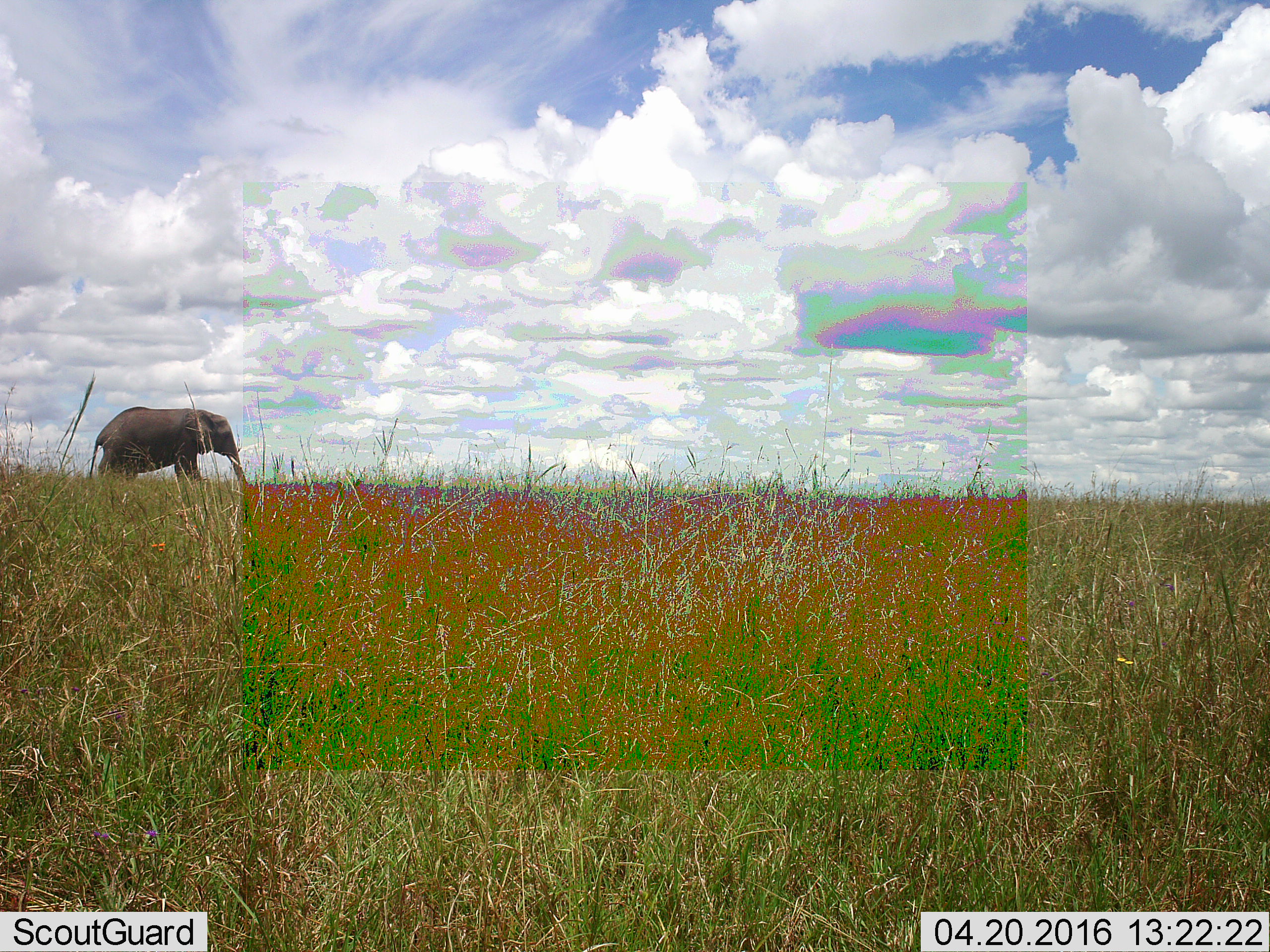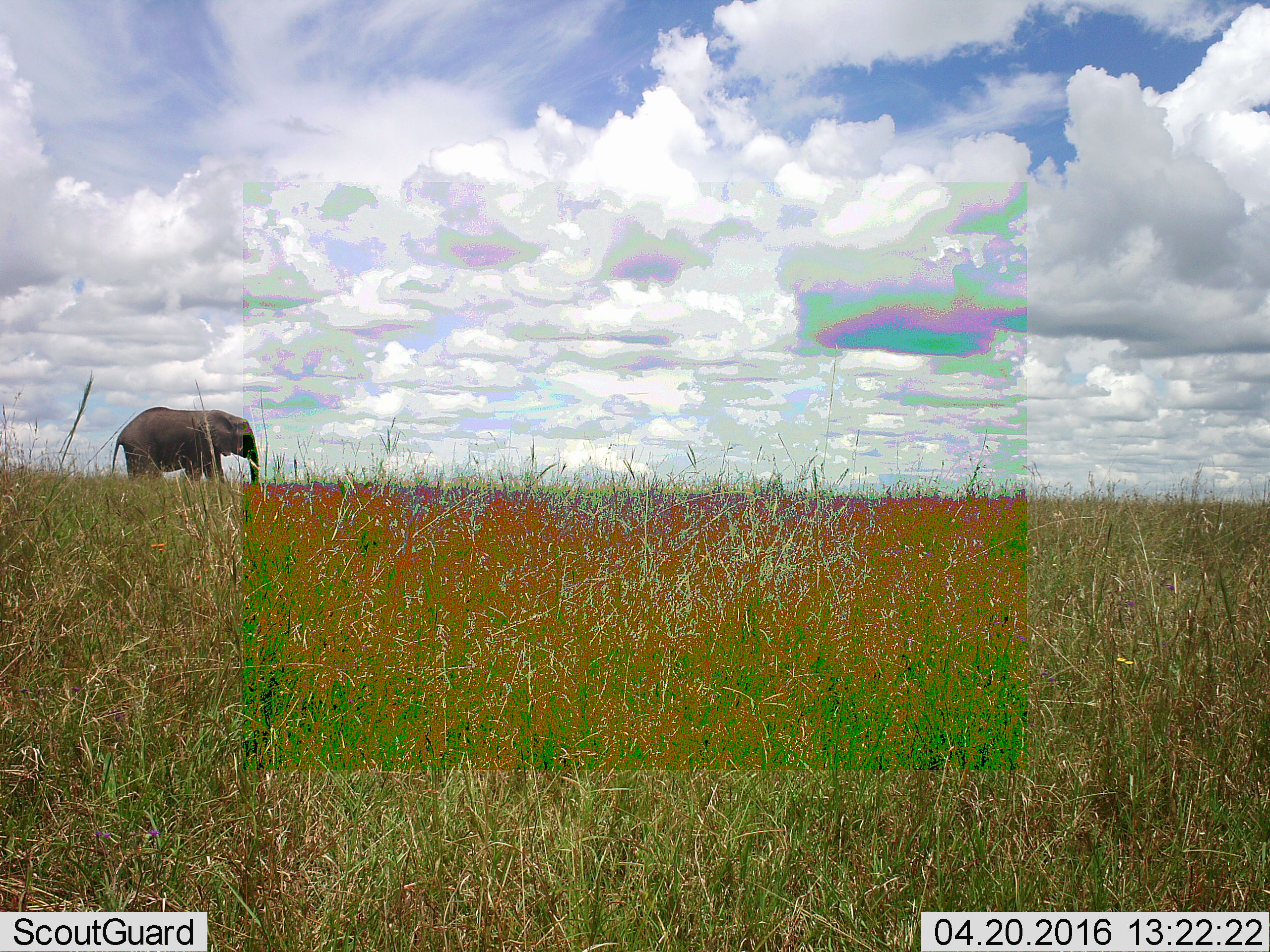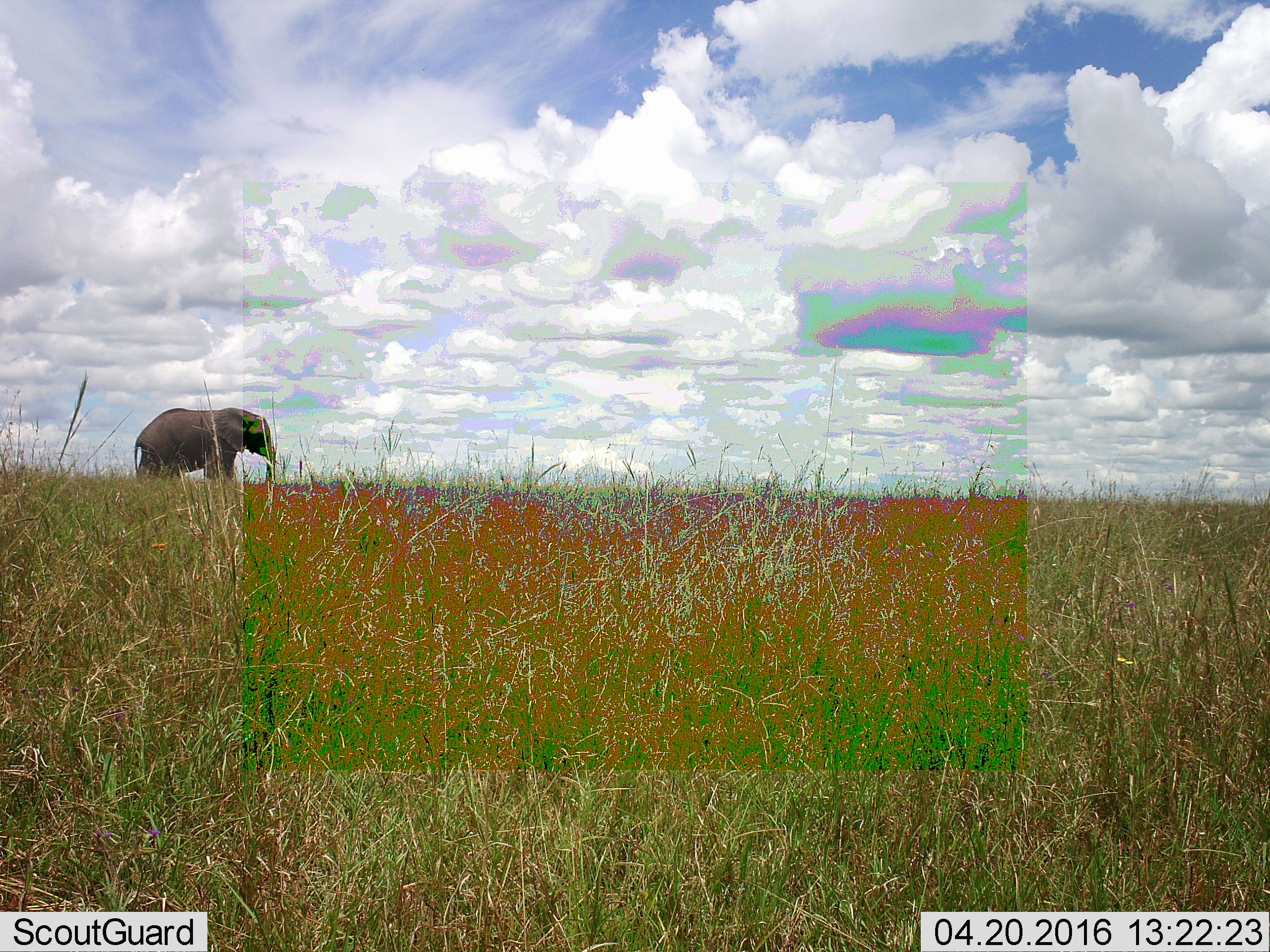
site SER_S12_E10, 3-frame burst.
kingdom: Animalia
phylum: Chordata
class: Mammalia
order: Proboscidea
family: Elephantidae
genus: Loxodonta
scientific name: Loxodonta africana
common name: african bush elephant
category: elephant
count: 1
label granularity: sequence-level